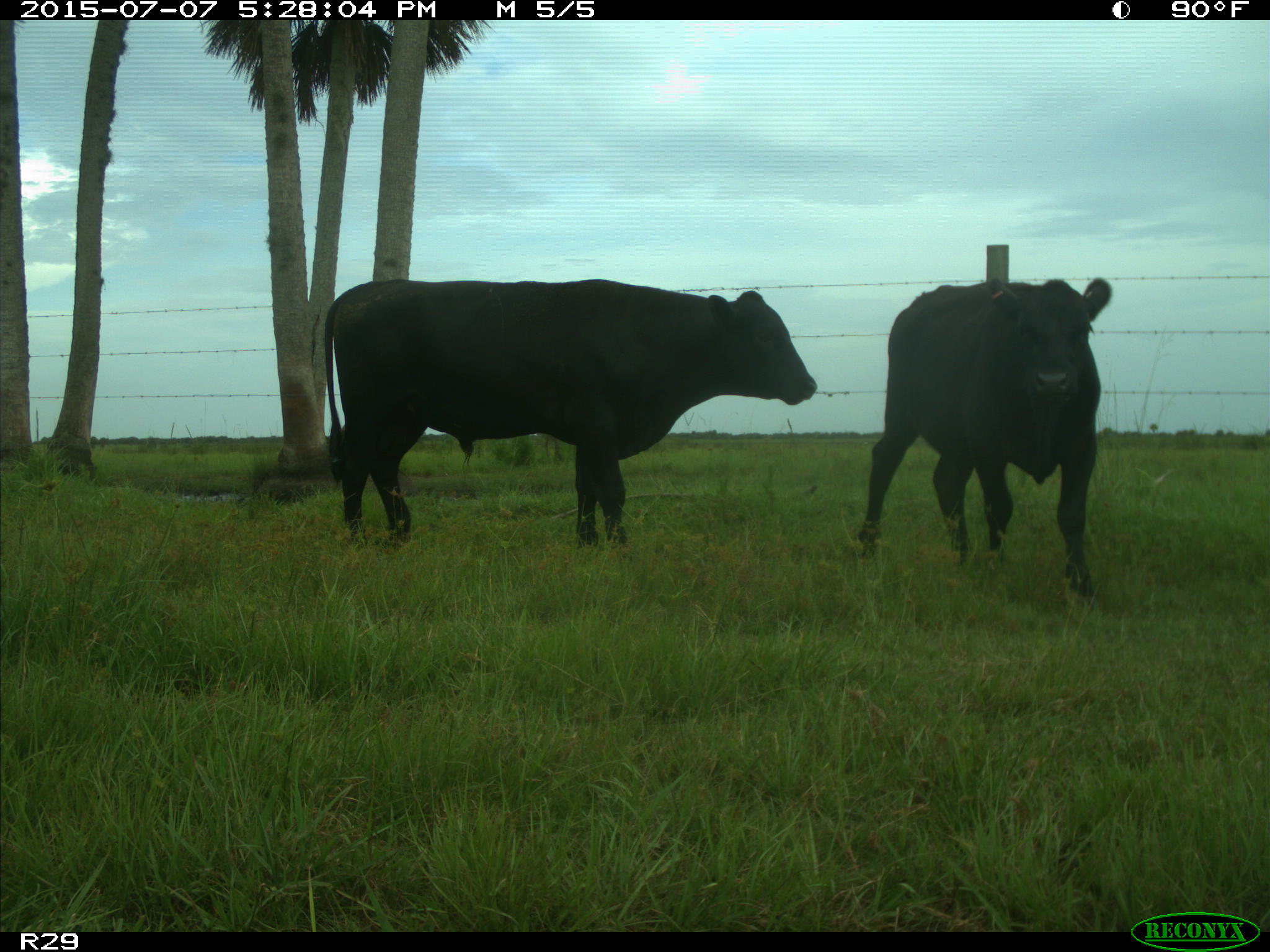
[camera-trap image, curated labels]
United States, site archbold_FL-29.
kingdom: Animalia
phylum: Chordata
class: Mammalia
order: Artiodactyla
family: Bovidae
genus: Bos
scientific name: Bos taurus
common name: domestic cow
Bos taurus (domestic cow).